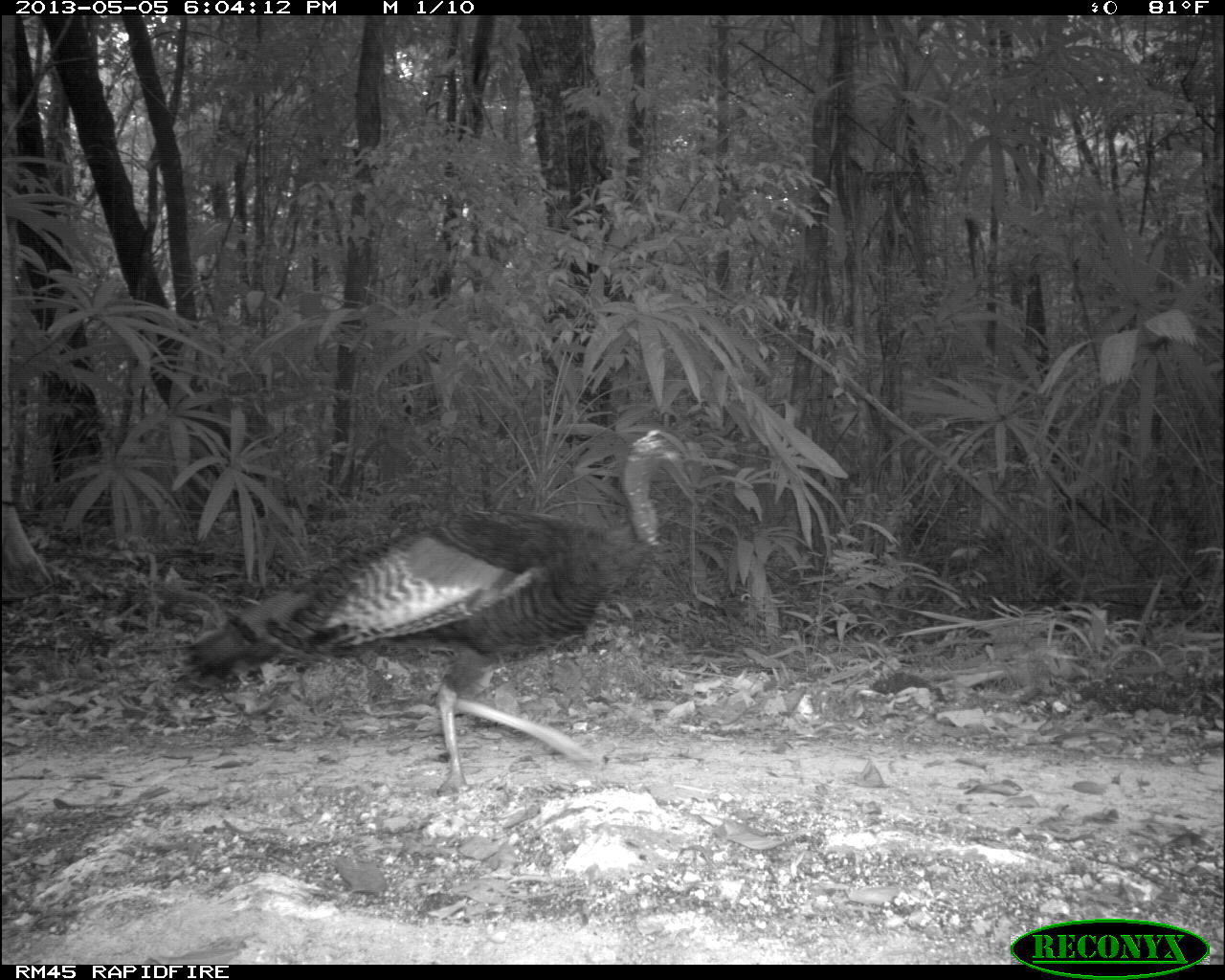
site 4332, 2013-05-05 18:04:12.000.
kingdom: Animalia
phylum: Chordata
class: Aves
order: Galliformes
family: Phasianidae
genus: Meleagris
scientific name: Meleagris ocellata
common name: ocellated turkey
Meleagris ocellata (ocellated turkey), count 1, sex male.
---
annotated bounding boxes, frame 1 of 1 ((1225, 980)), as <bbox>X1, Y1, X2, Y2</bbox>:
meleagris ocellata: <bbox>163, 423, 703, 796</bbox>